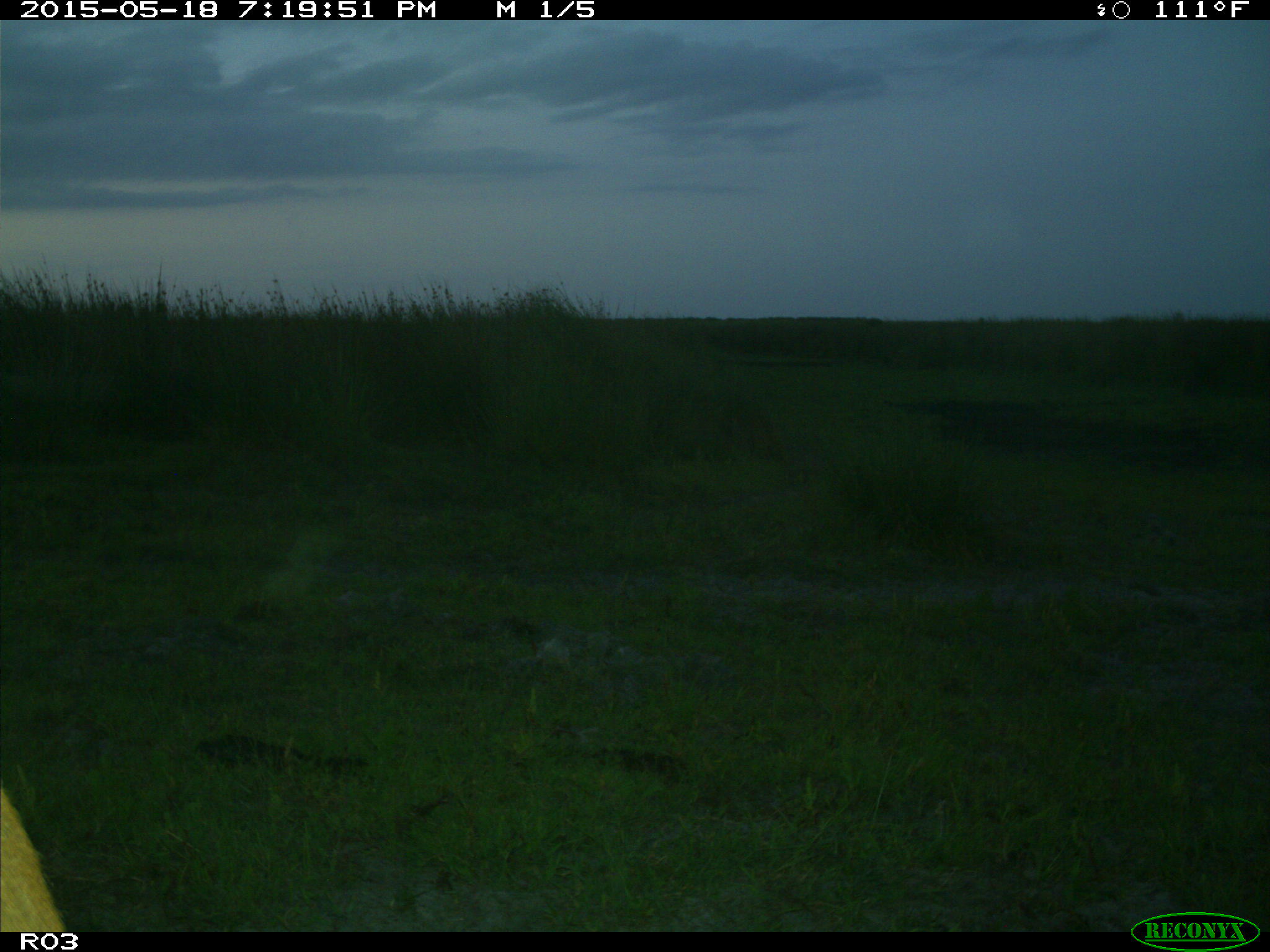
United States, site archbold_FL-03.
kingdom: Animalia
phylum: Chordata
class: Mammalia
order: Artiodactyla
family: Bovidae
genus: Bos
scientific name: Bos taurus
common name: domestic cow